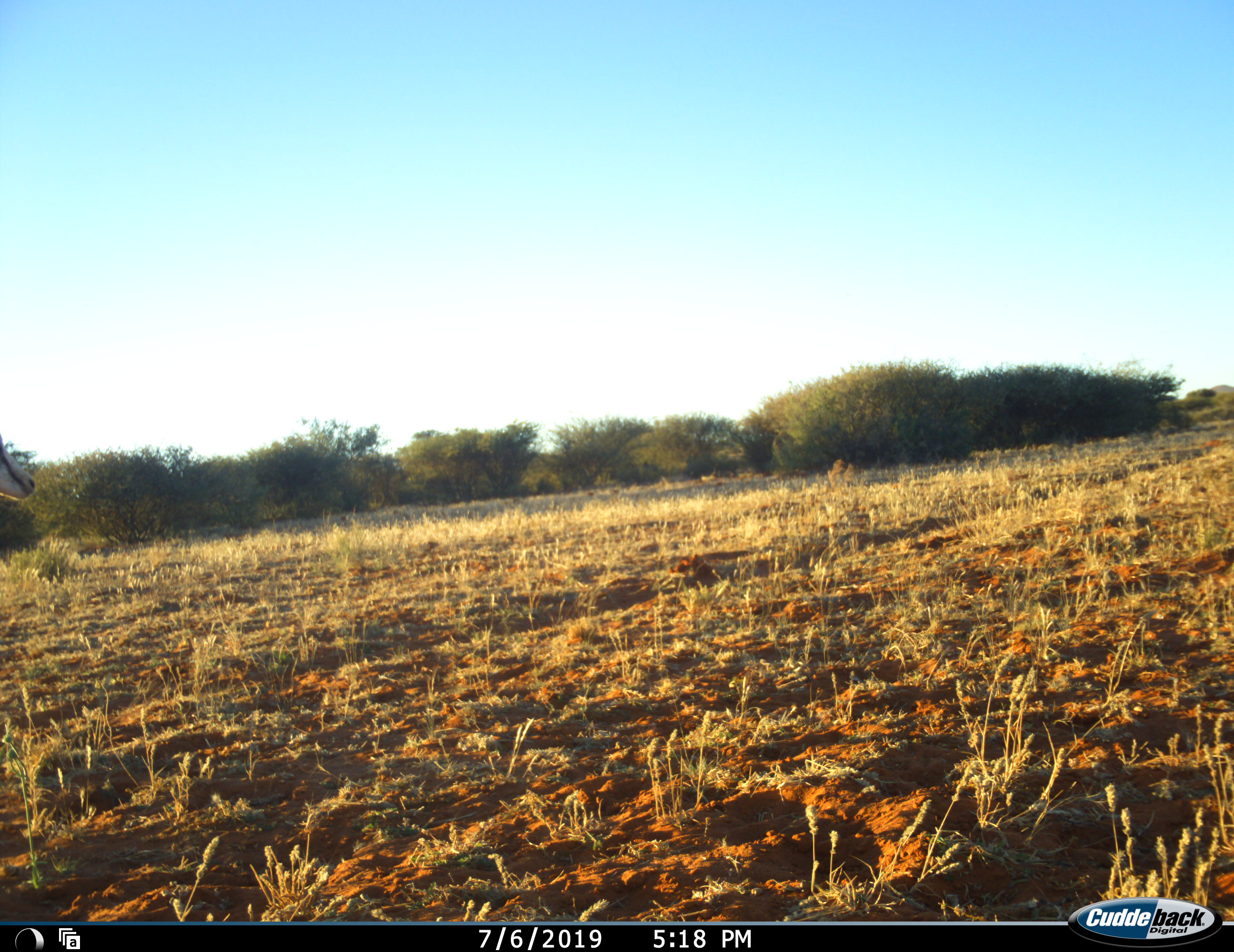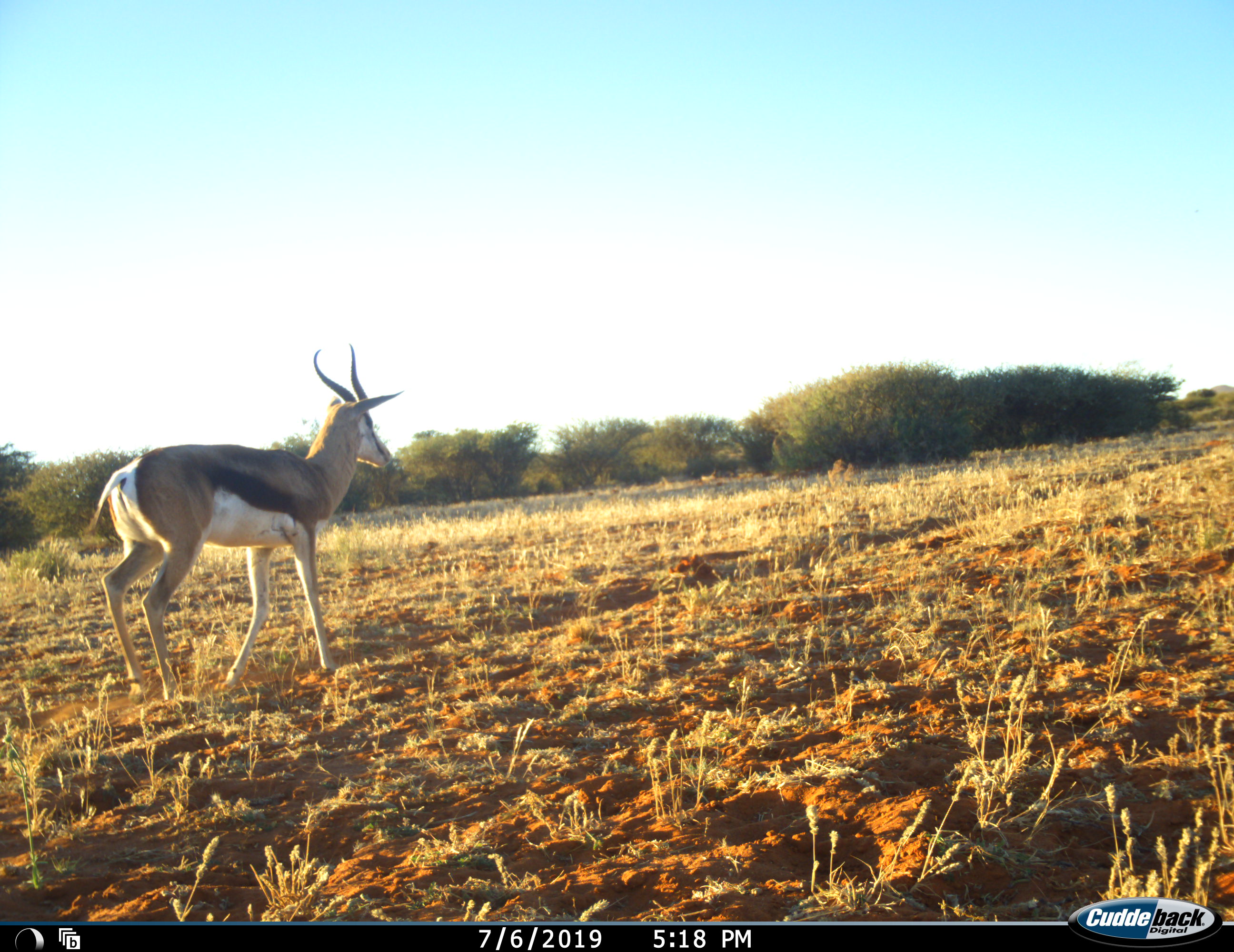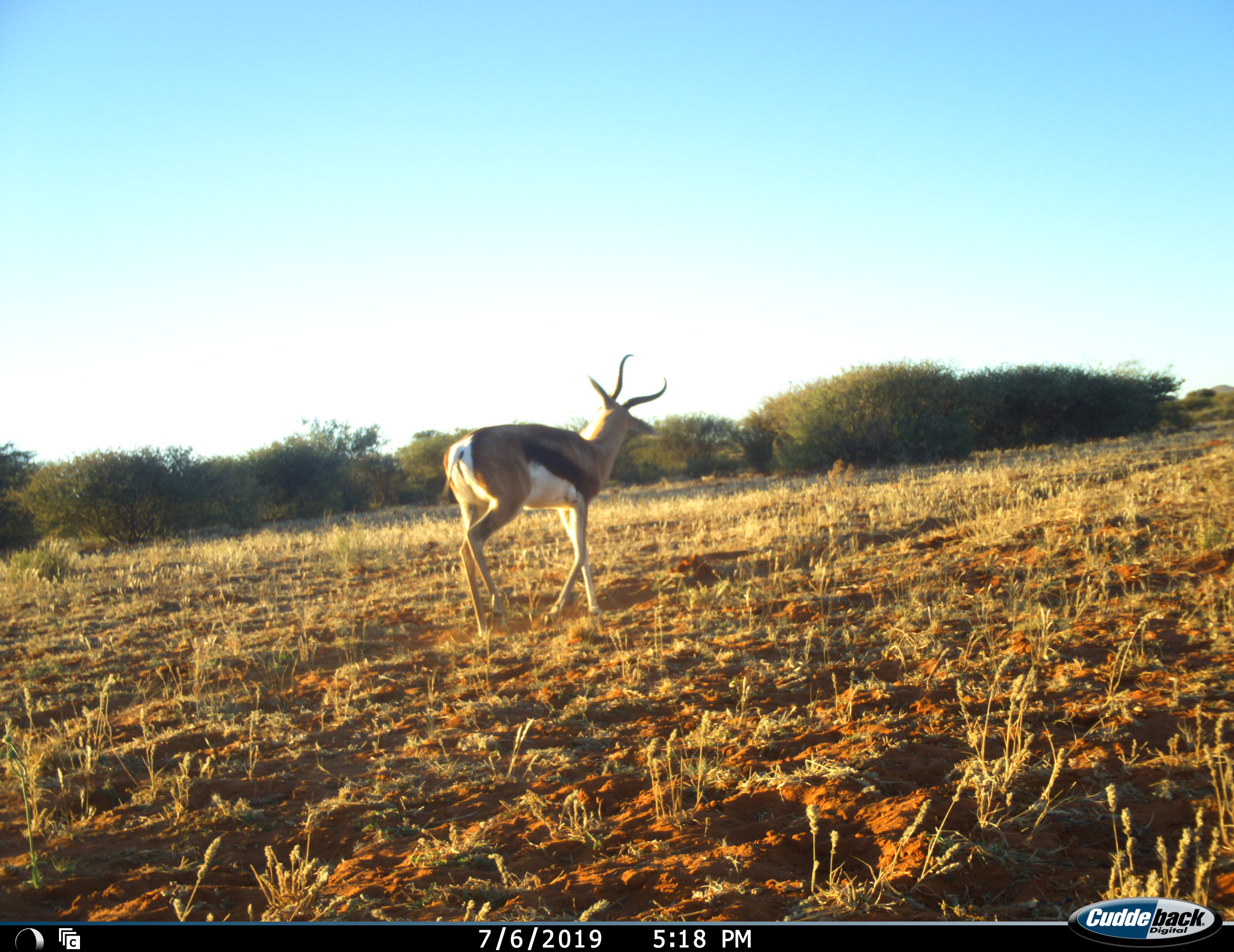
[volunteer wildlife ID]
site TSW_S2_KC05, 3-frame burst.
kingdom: Animalia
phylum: Chordata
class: Mammalia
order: Artiodactyla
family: Bovidae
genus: Antidorcas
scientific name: Antidorcas marsupialis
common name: springbok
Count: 1.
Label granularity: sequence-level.